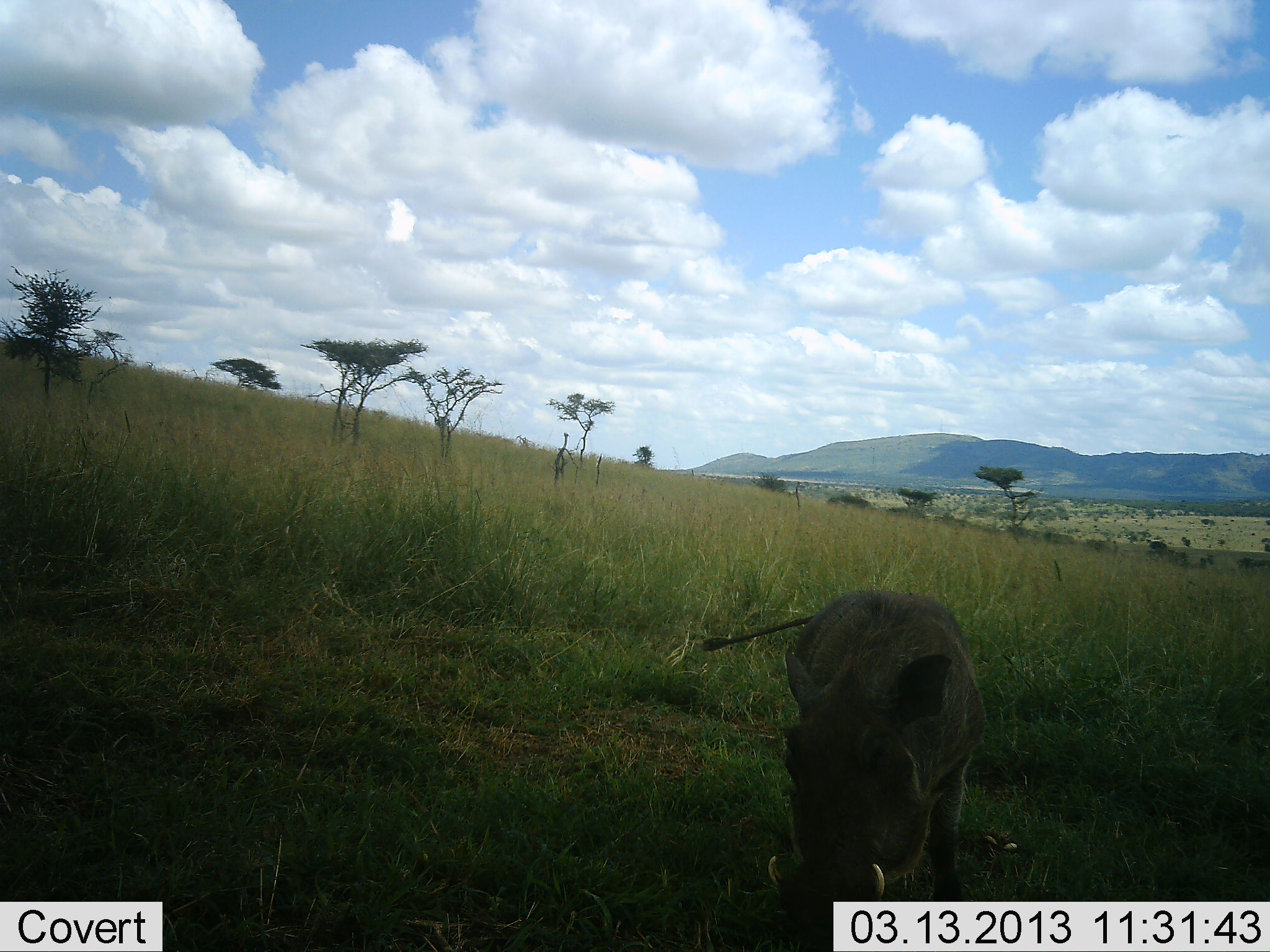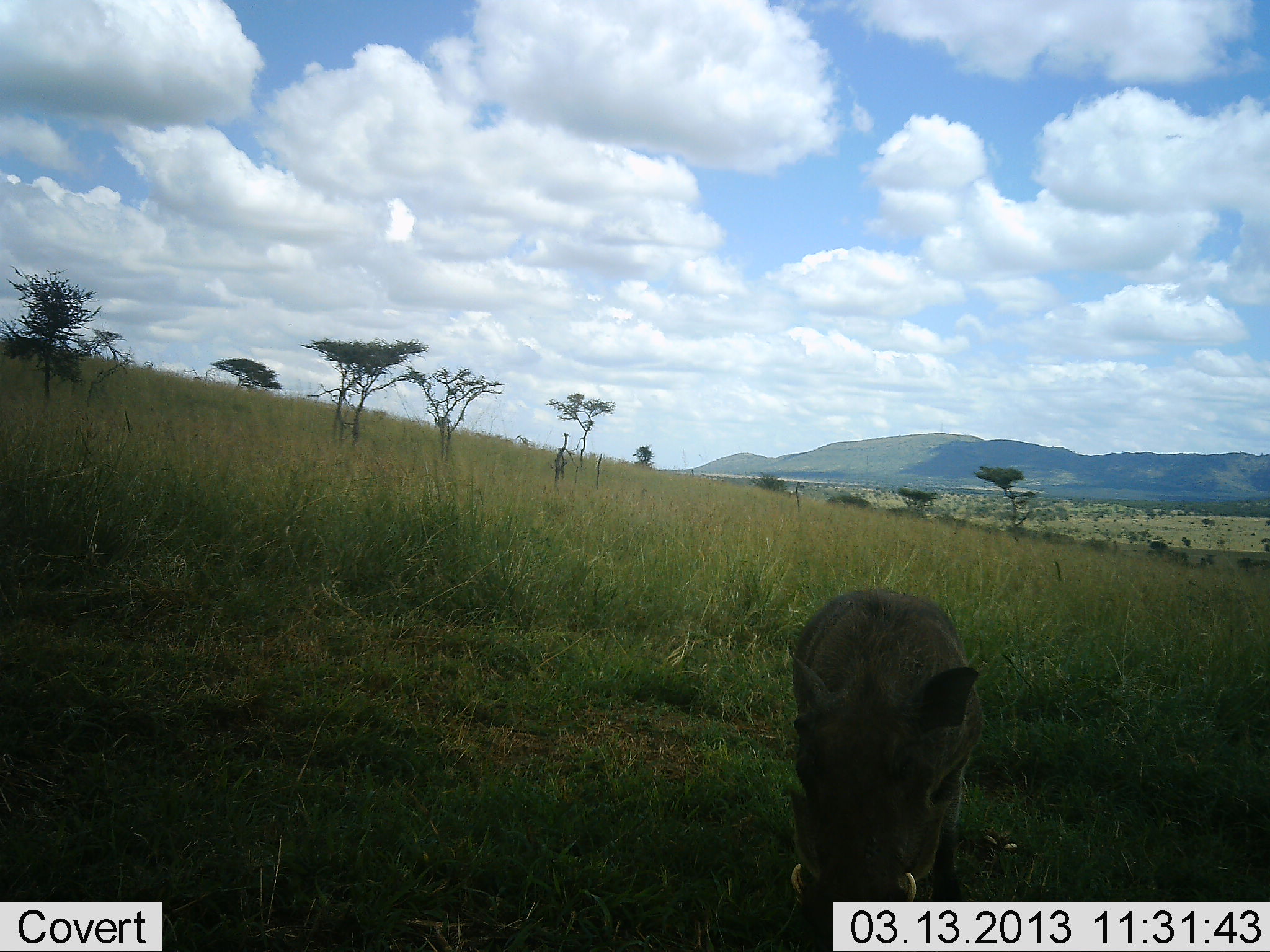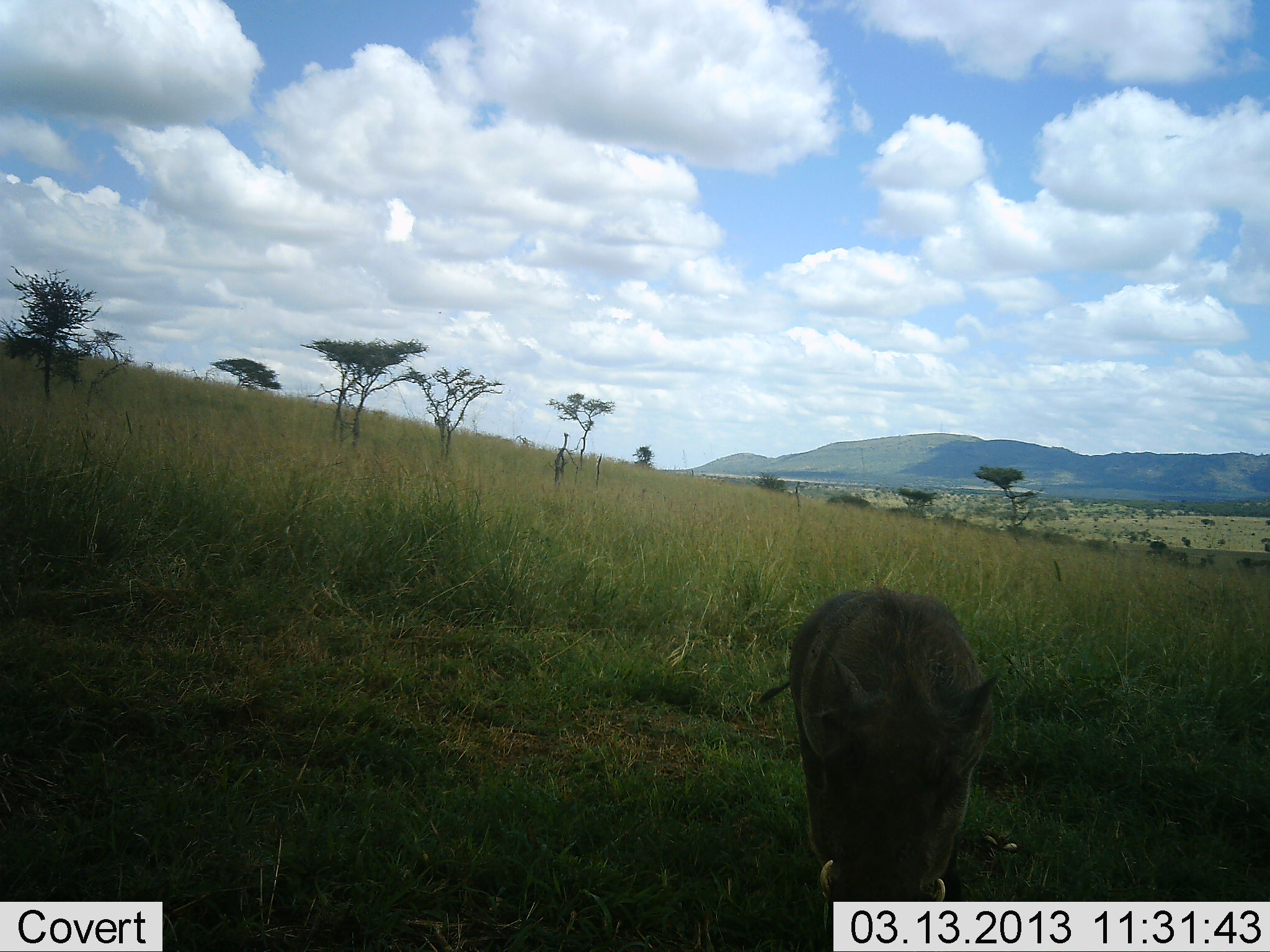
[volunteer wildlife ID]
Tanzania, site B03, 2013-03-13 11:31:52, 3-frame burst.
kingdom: Animalia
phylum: Chordata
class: Mammalia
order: Artiodactyla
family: Suidae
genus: Phacochoerus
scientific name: Phacochoerus africanus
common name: warthog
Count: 1.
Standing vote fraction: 65%.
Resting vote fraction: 0%.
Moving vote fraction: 5%.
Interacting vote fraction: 0%.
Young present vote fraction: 0%.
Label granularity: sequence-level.